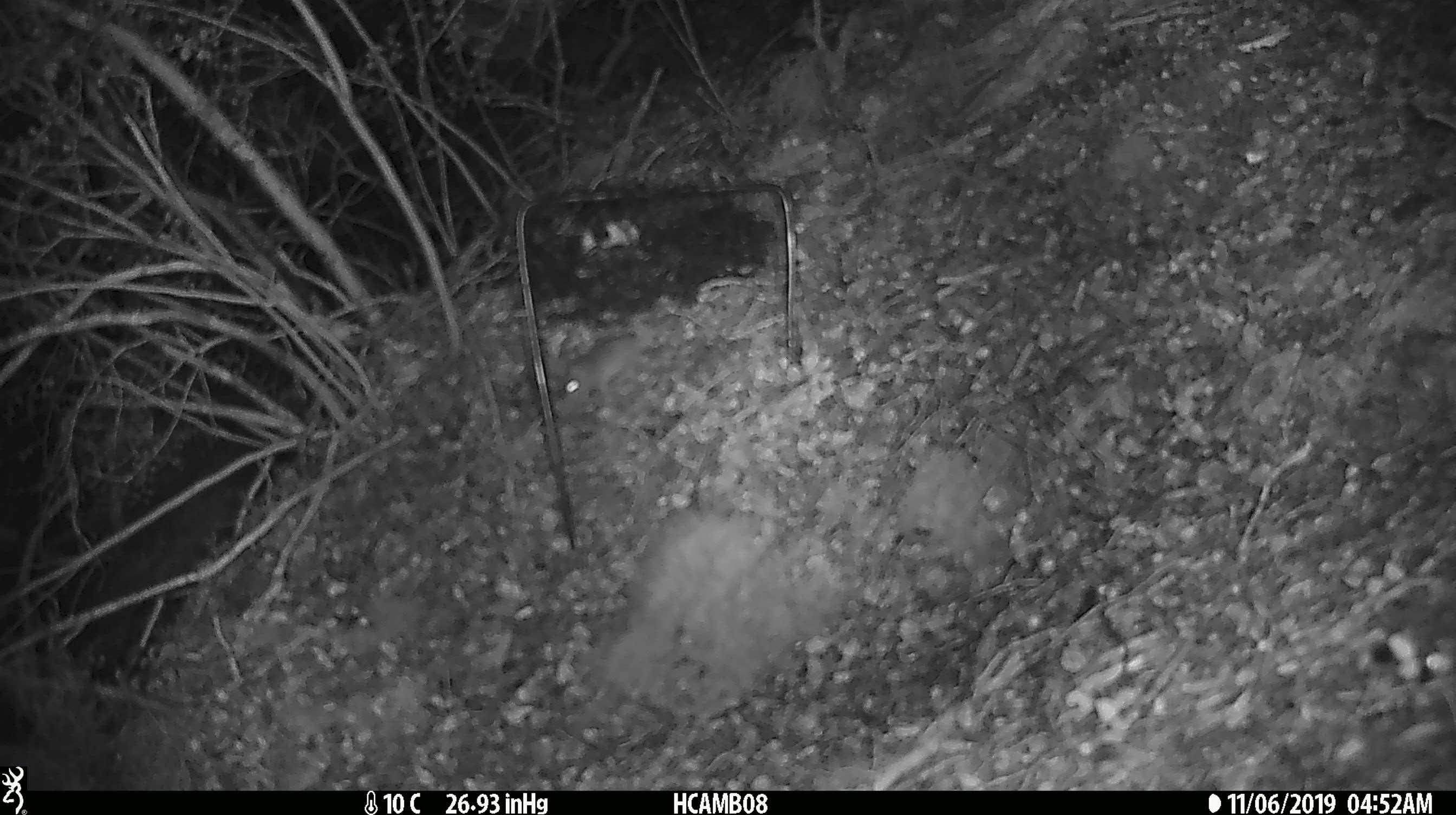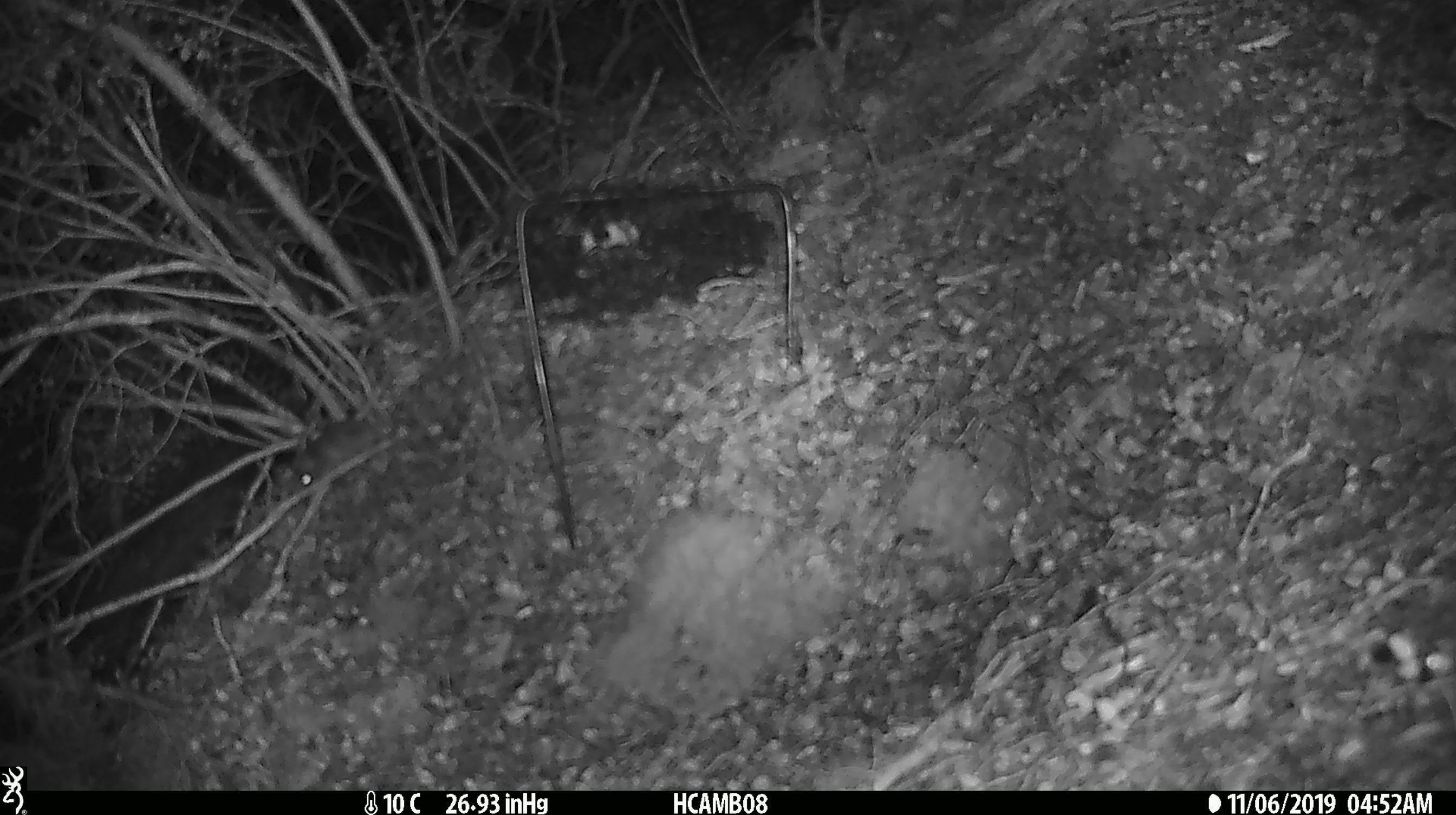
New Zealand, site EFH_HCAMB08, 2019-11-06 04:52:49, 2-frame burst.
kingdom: Animalia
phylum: Chordata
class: Mammalia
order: Rodentia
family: Muridae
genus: Mus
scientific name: Mus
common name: mouse